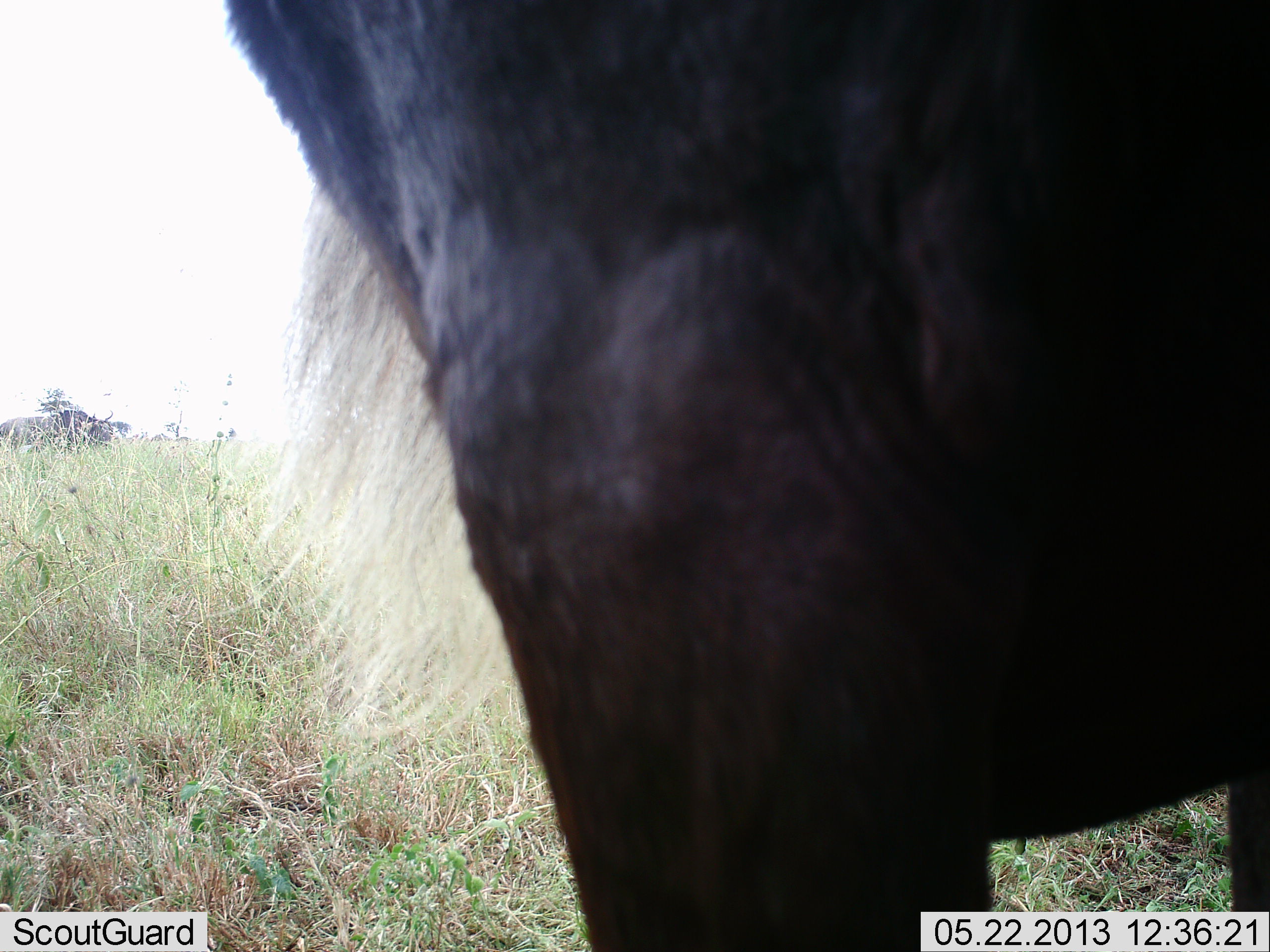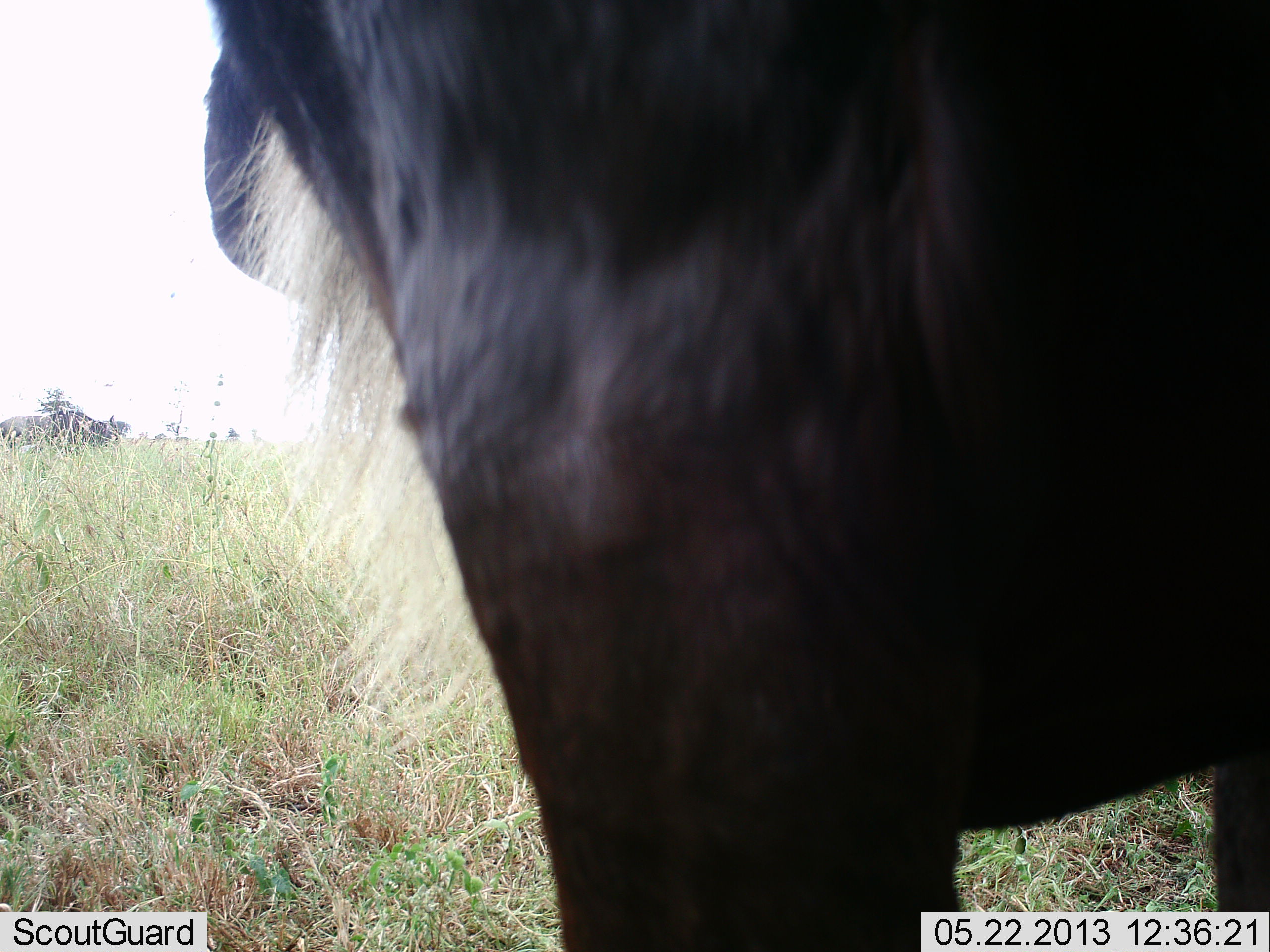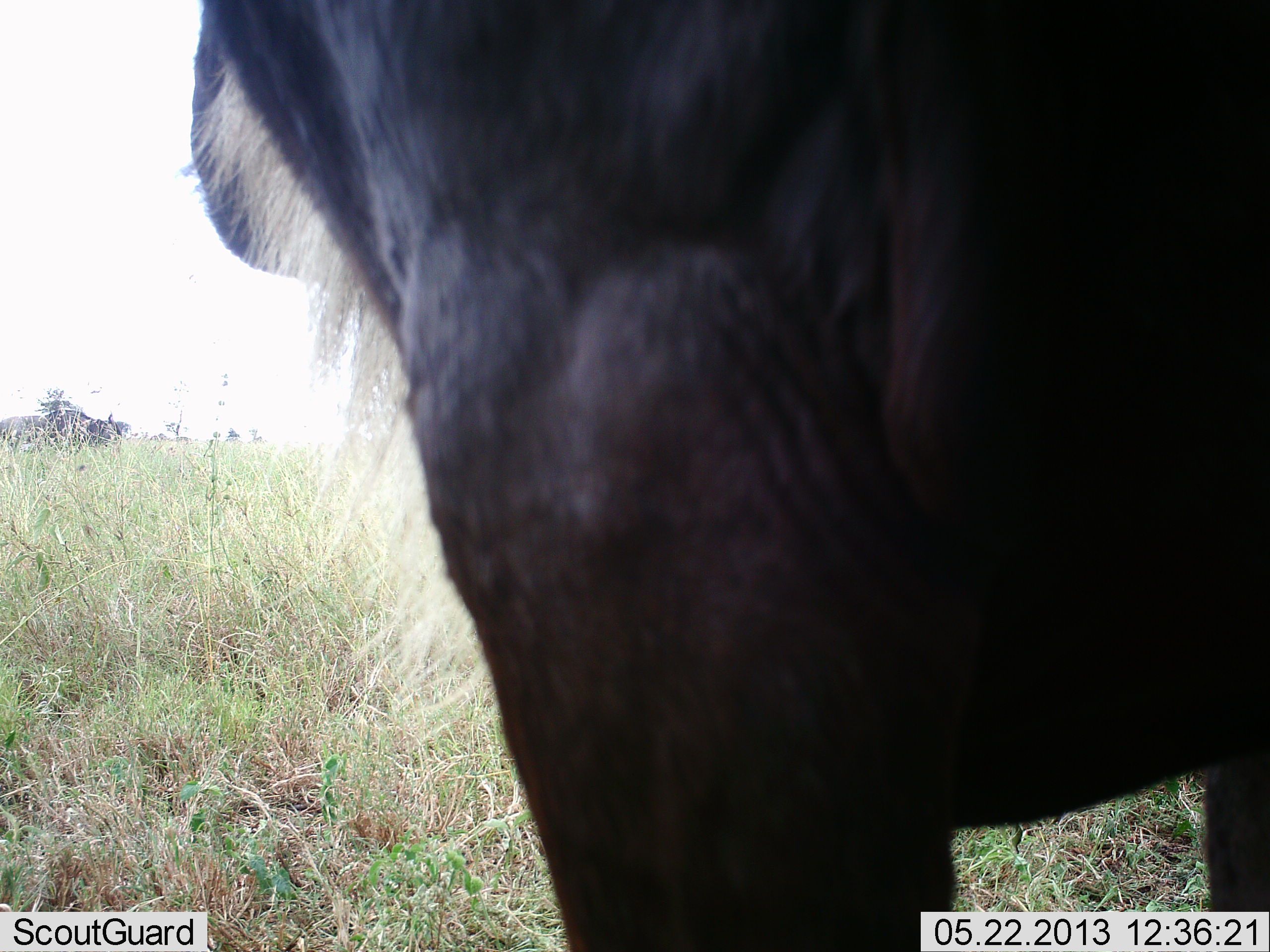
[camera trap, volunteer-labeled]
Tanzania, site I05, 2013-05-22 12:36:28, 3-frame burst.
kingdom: Animalia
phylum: Chordata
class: Mammalia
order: Artiodactyla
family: Bovidae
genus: Connochaetes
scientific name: Connochaetes taurinus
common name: blue wildebeest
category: wildebeest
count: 1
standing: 100%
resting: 0%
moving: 0%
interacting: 0%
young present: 0%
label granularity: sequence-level